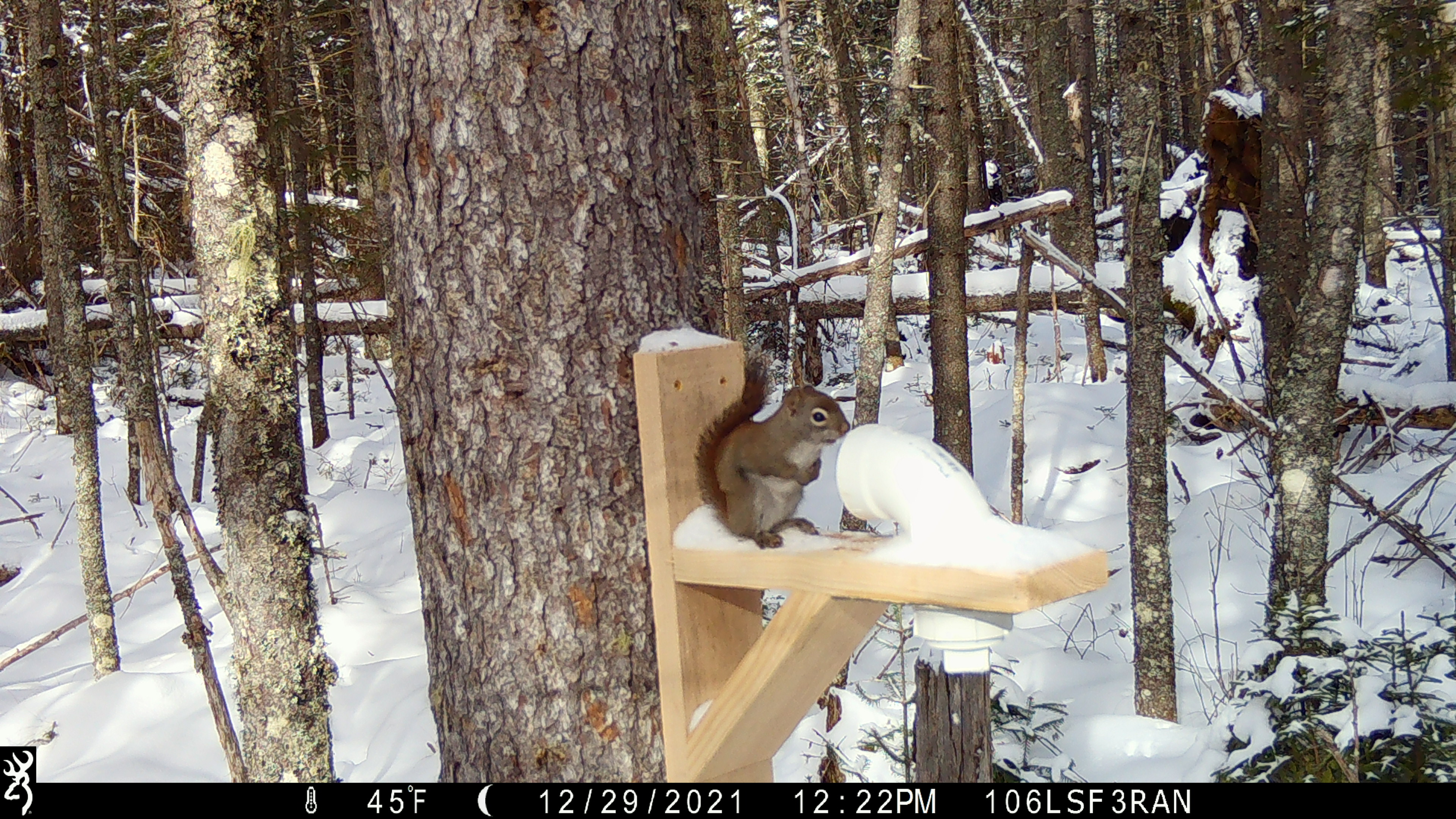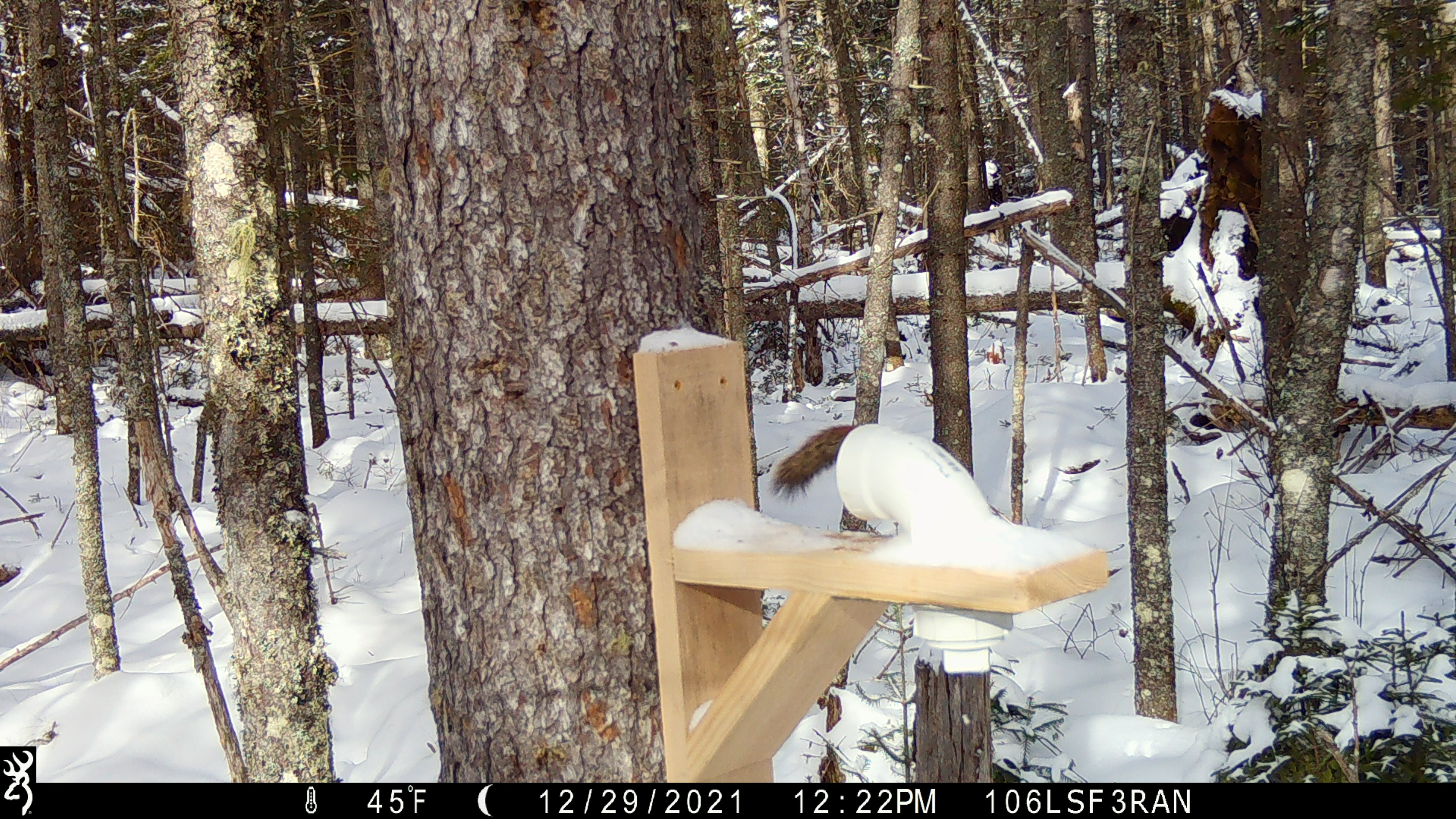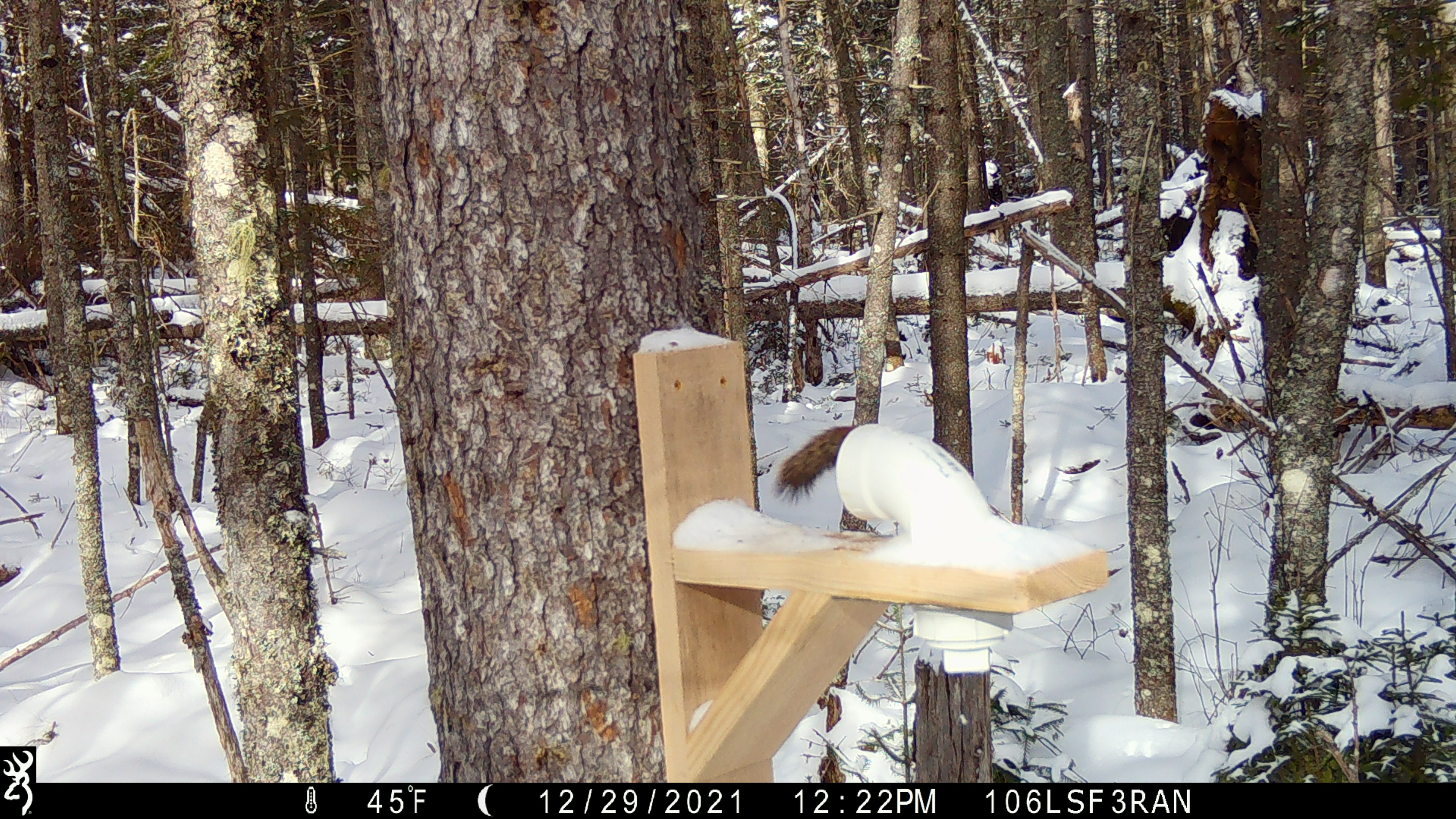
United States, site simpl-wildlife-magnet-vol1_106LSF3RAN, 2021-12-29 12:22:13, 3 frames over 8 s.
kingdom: Animalia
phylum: Chordata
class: Mammalia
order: Rodentia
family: Sciuridae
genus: Tamiasciurus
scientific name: Tamiasciurus hudsonicus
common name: red squirrel